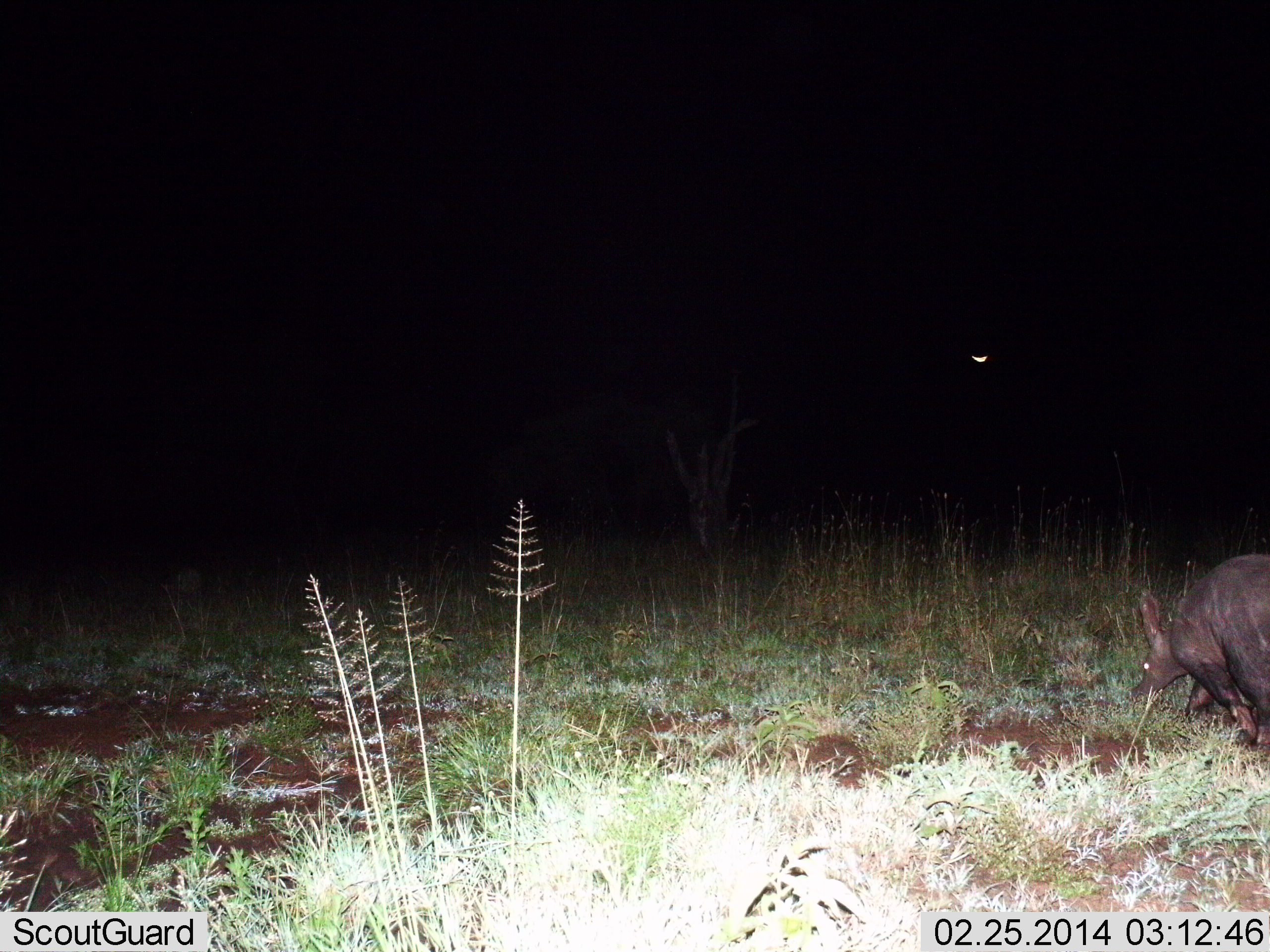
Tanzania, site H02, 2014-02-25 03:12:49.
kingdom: Animalia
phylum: Chordata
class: Mammalia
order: Tubulidentata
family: Orycteropodidae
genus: Orycteropus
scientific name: Orycteropus afer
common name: aardvark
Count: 1.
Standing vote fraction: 9%.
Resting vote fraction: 0%.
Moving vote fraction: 82%.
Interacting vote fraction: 0%.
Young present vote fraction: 0%.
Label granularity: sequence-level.